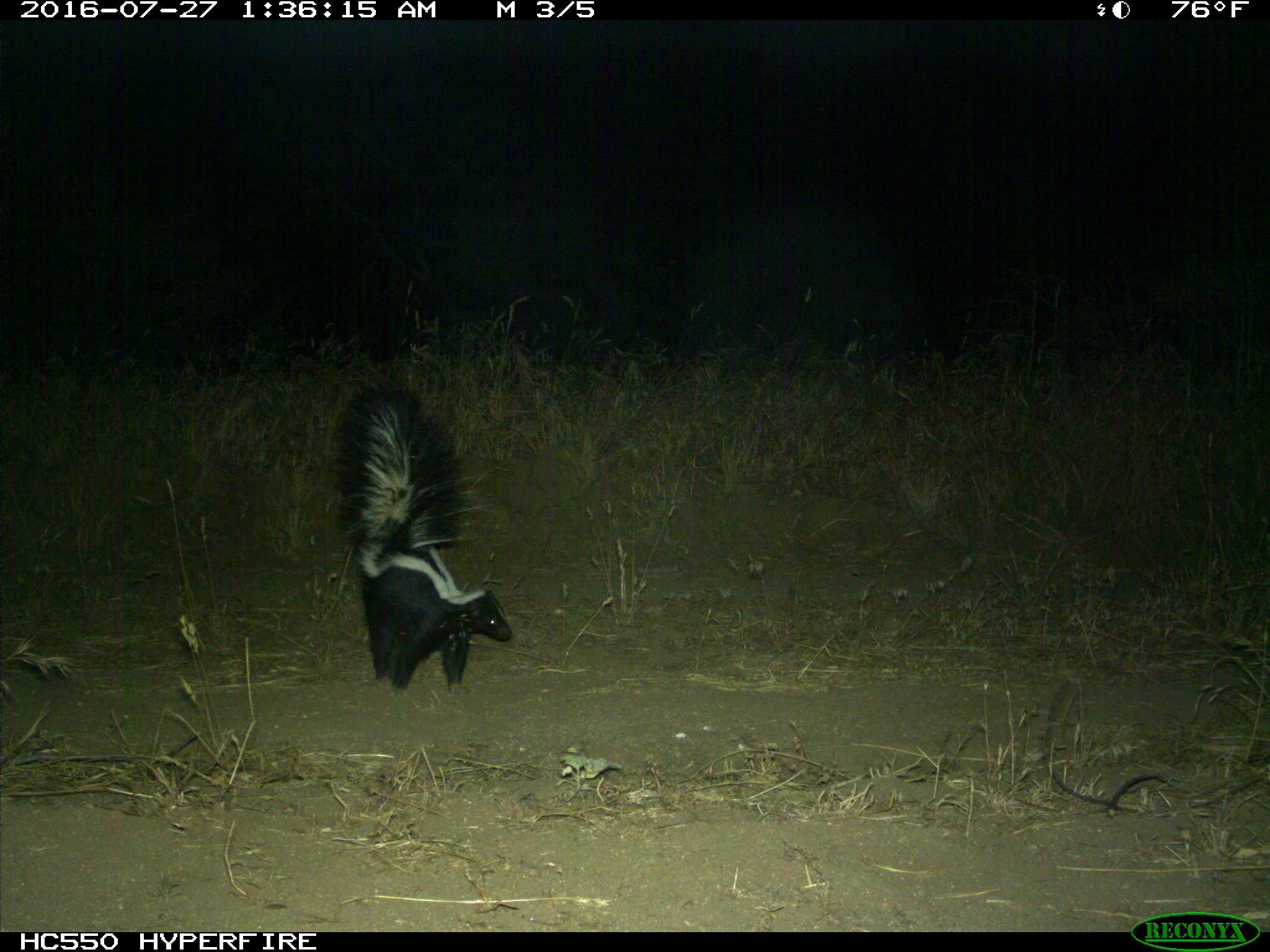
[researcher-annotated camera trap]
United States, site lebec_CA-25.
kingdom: Animalia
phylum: Chordata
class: Mammalia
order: Carnivora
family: Mephitidae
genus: Mephitis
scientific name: Mephitis mephitis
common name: striped skunk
Mephitis mephitis (striped skunk).